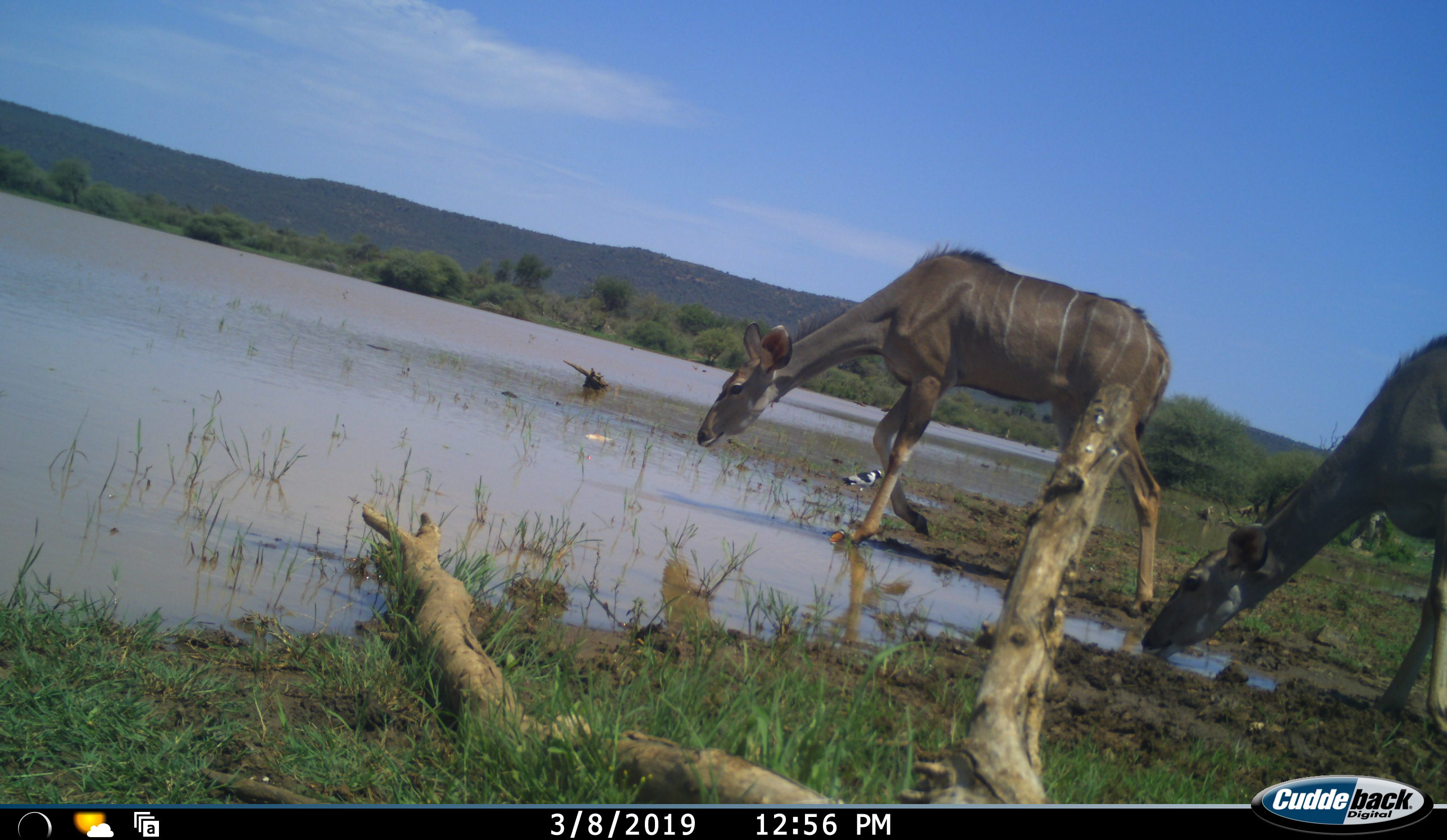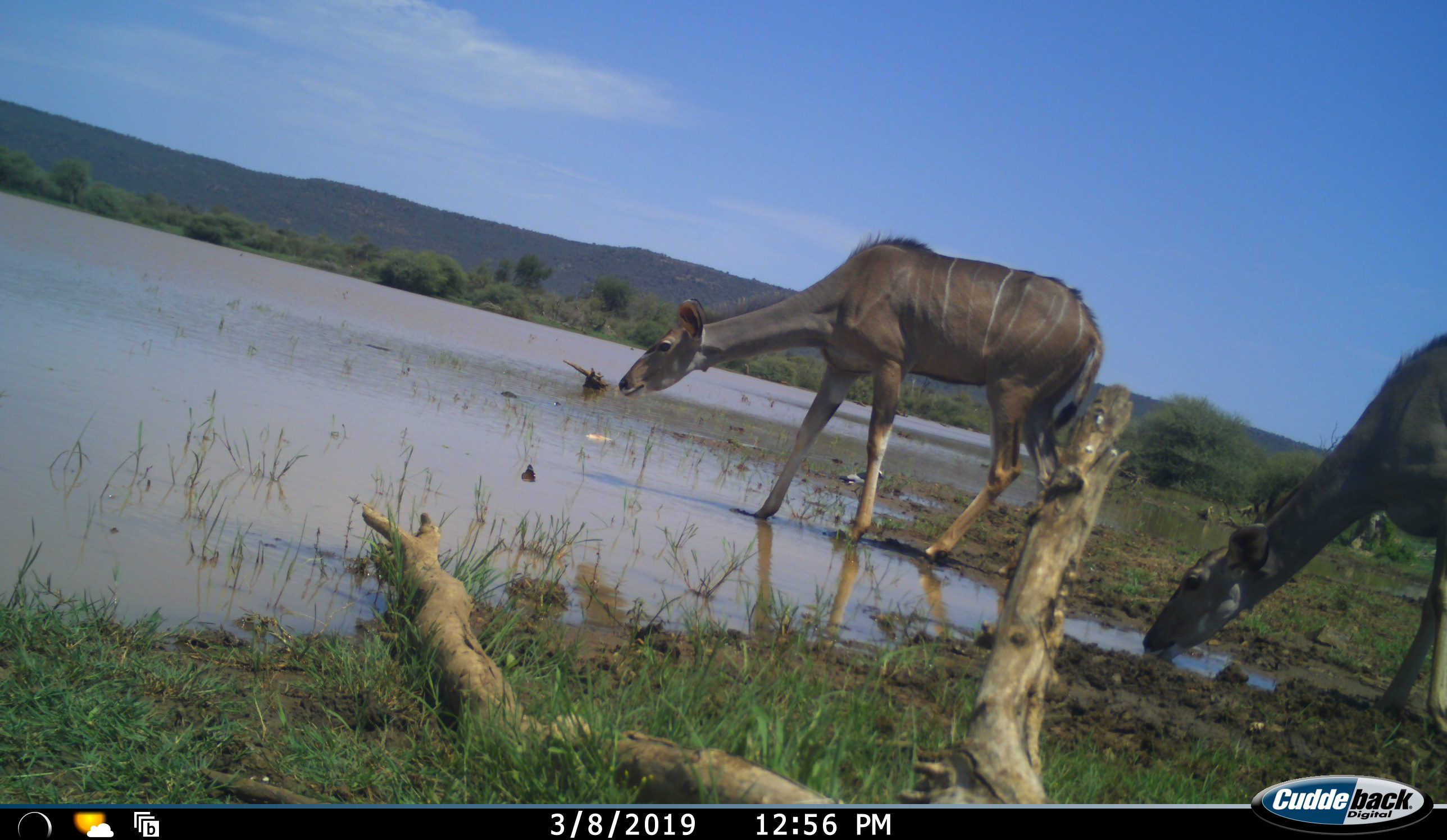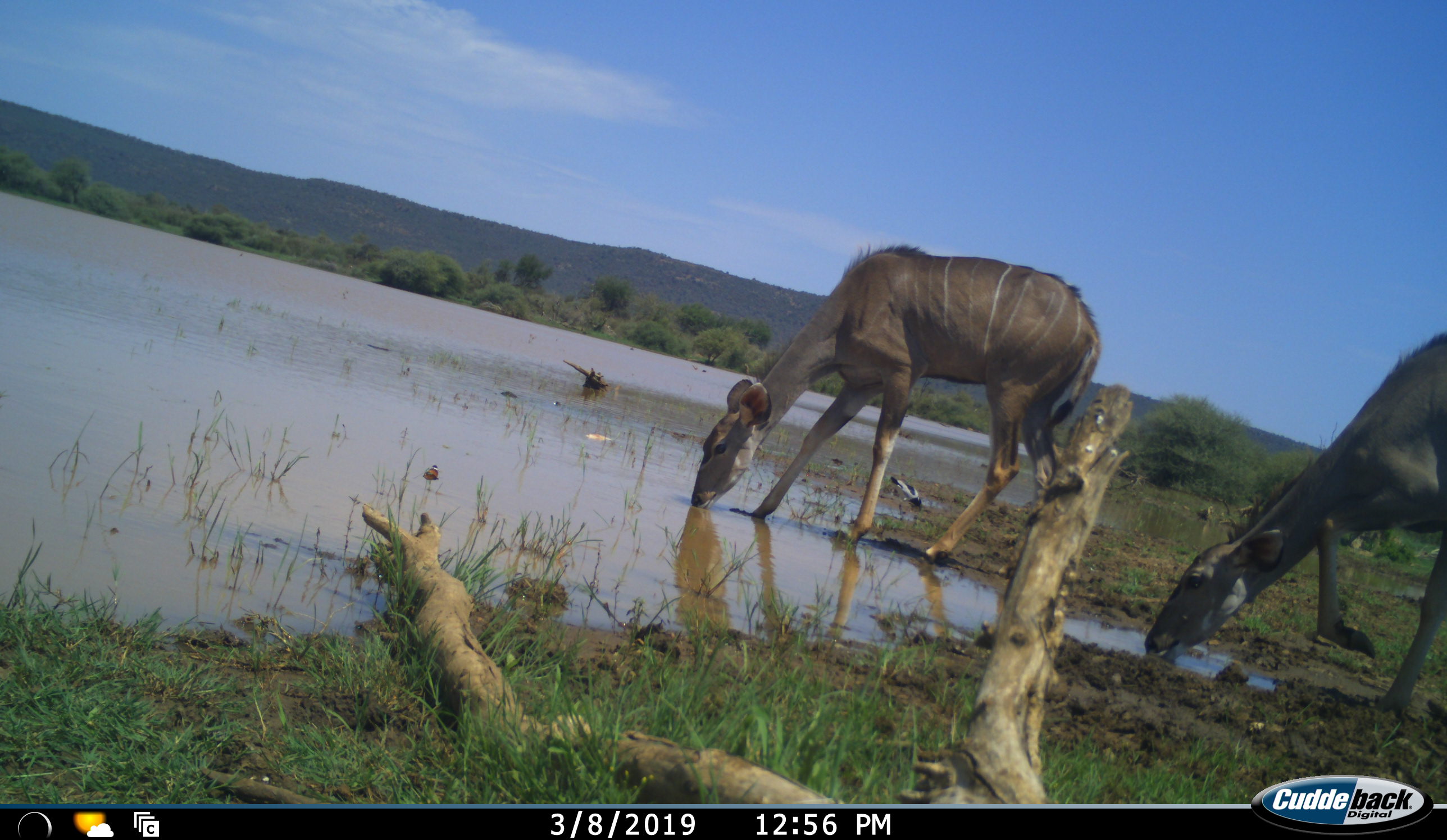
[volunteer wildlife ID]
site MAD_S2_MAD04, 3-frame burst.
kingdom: Animalia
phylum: Chordata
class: Mammalia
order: Artiodactyla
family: Bovidae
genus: Tragelaphus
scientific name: Tragelaphus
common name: kudu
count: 2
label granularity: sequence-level